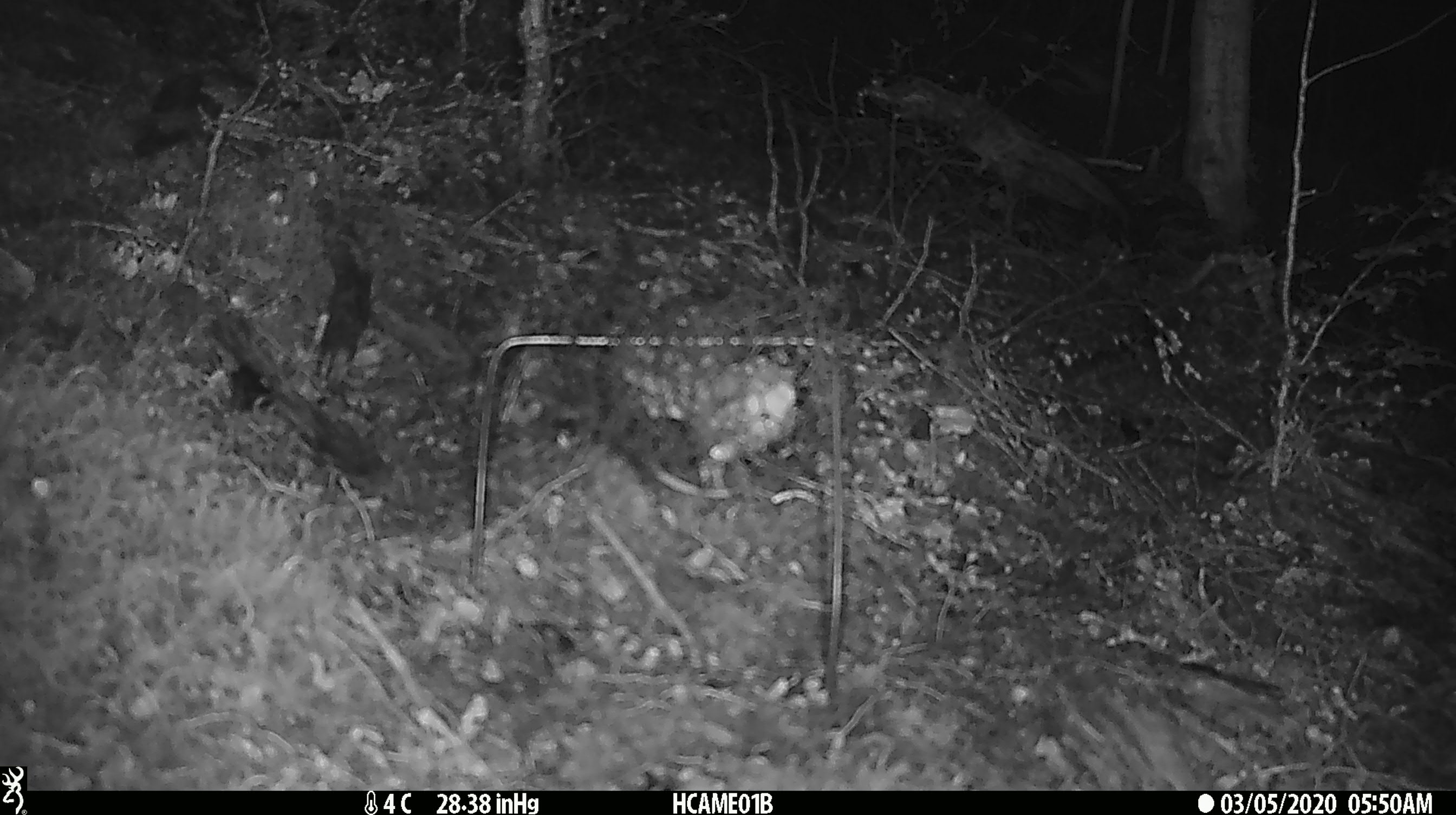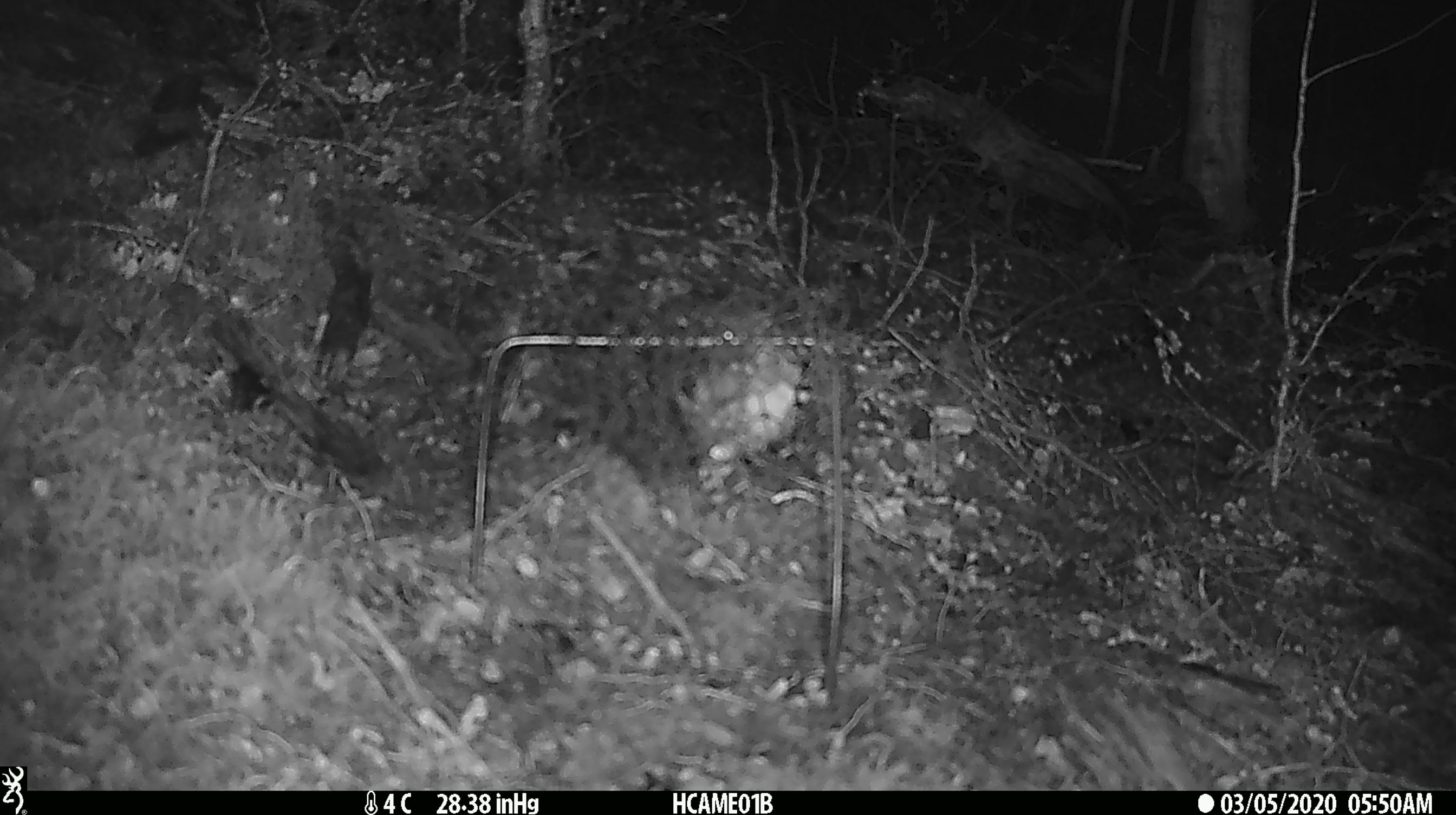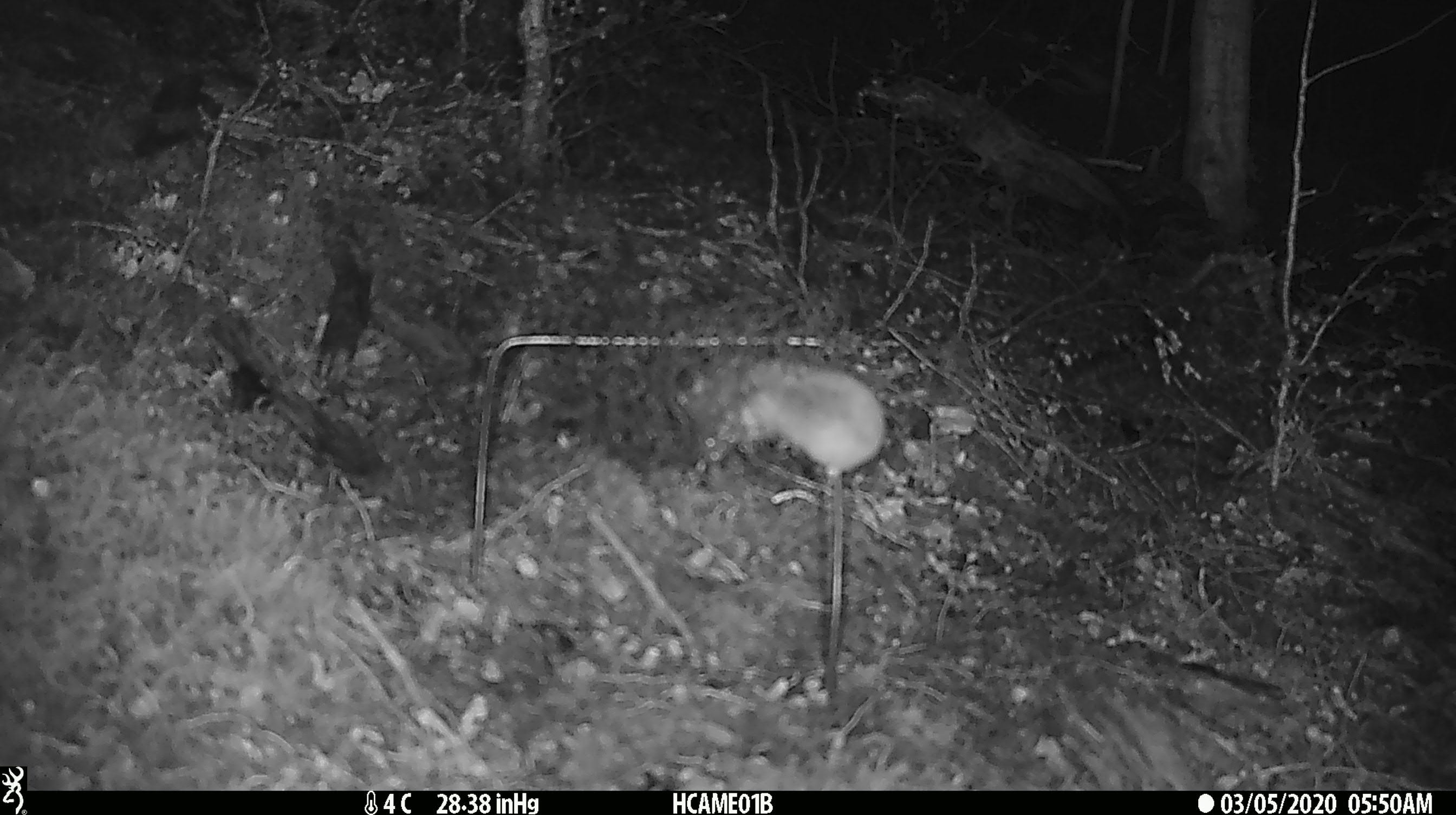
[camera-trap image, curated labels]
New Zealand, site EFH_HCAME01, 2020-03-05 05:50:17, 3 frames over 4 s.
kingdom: Animalia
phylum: Chordata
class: Mammalia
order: Rodentia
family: Muridae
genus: Mus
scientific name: Mus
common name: mouse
Mouse (Mus).